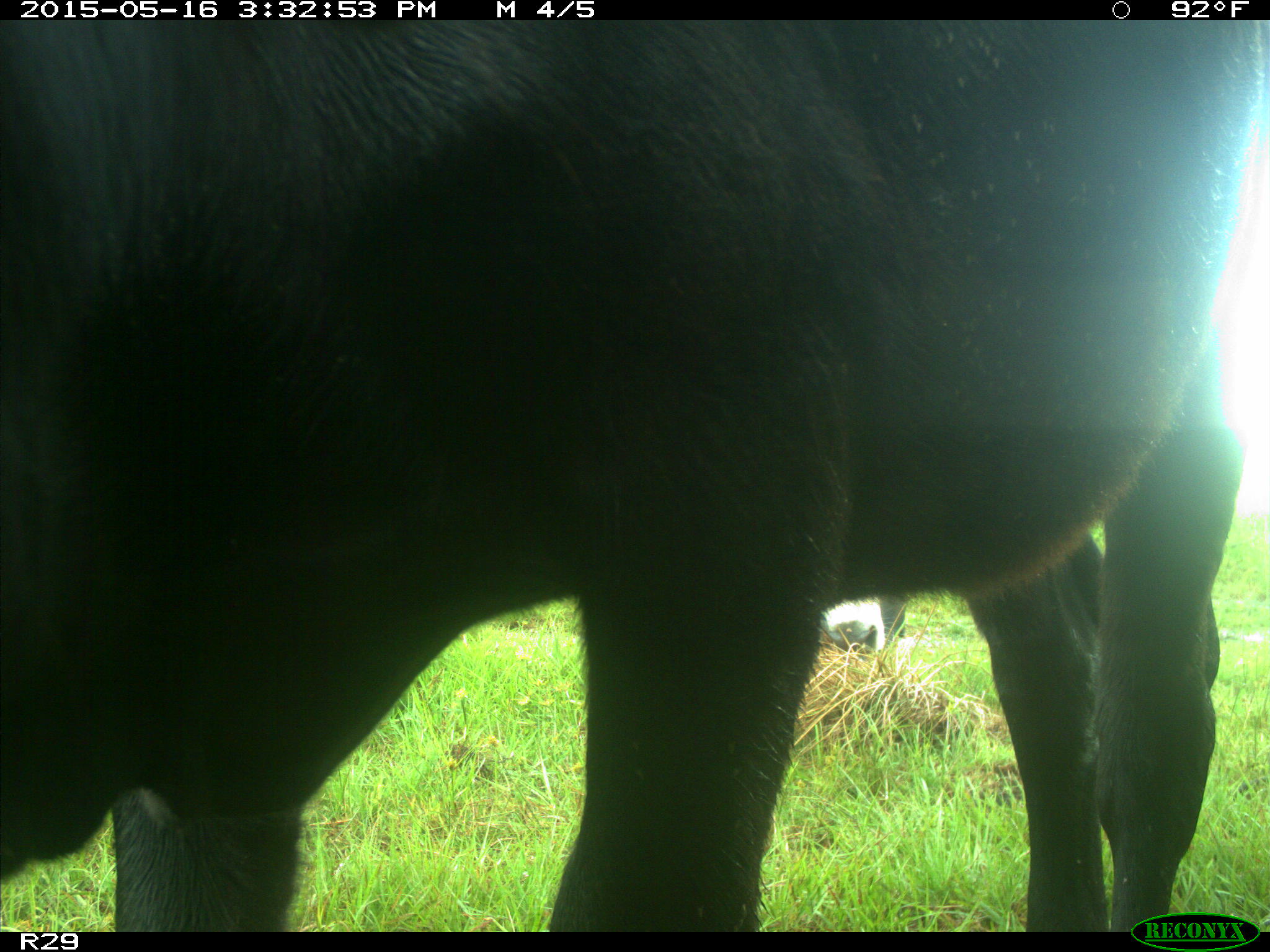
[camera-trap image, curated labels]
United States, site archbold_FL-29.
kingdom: Animalia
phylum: Chordata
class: Mammalia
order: Artiodactyla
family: Bovidae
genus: Bos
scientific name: Bos taurus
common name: domestic cow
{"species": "Bos taurus (domestic cow)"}